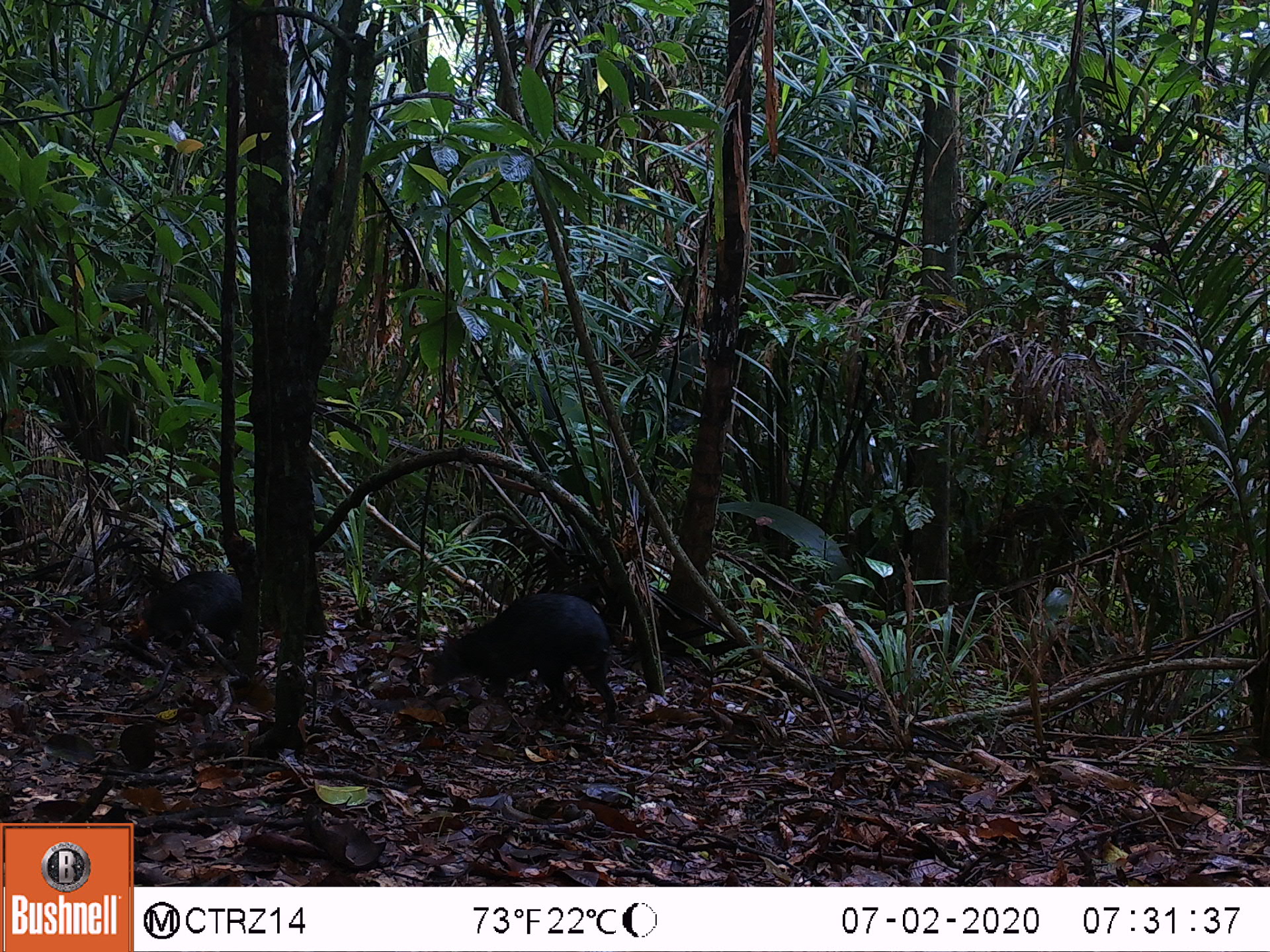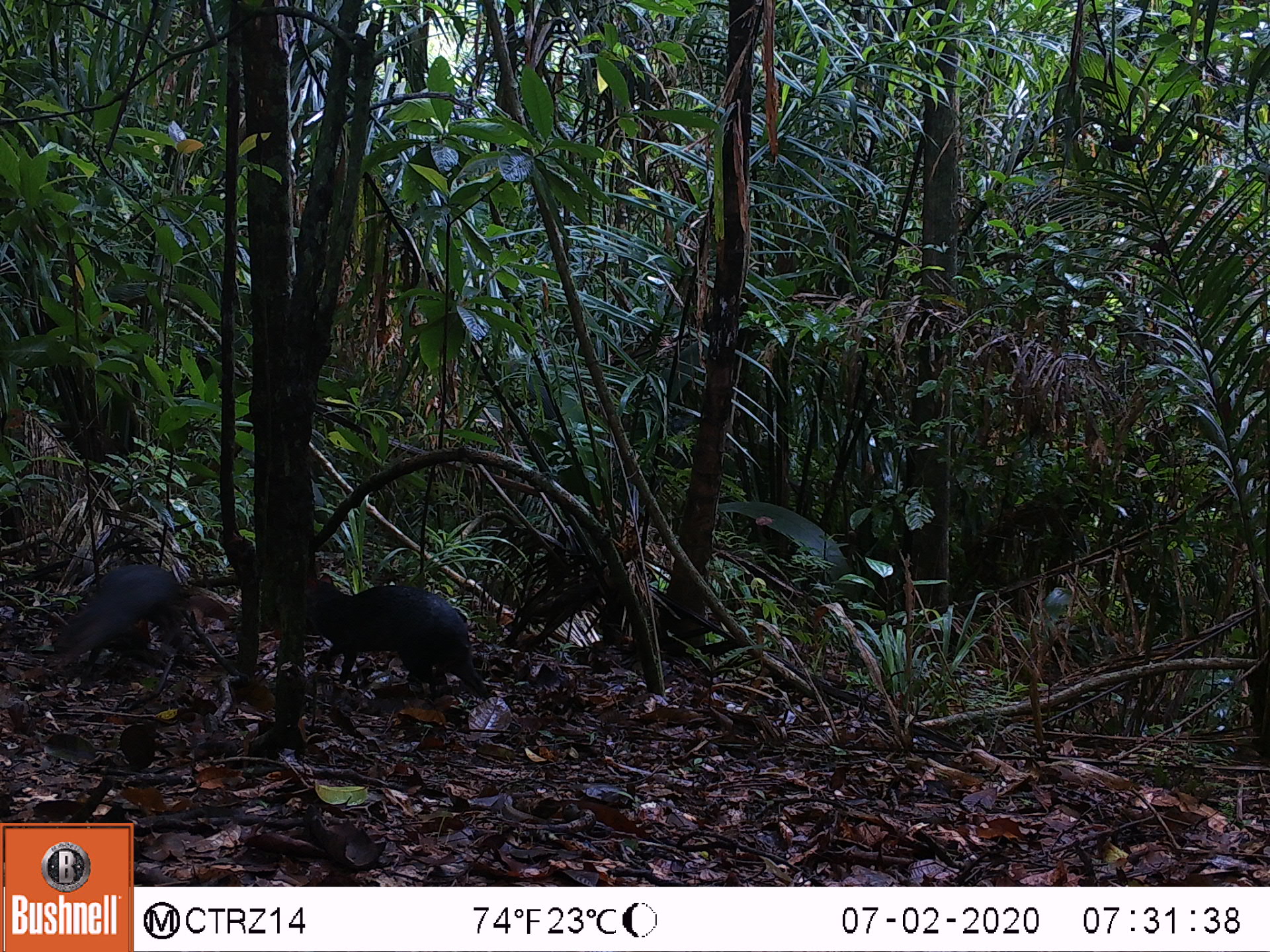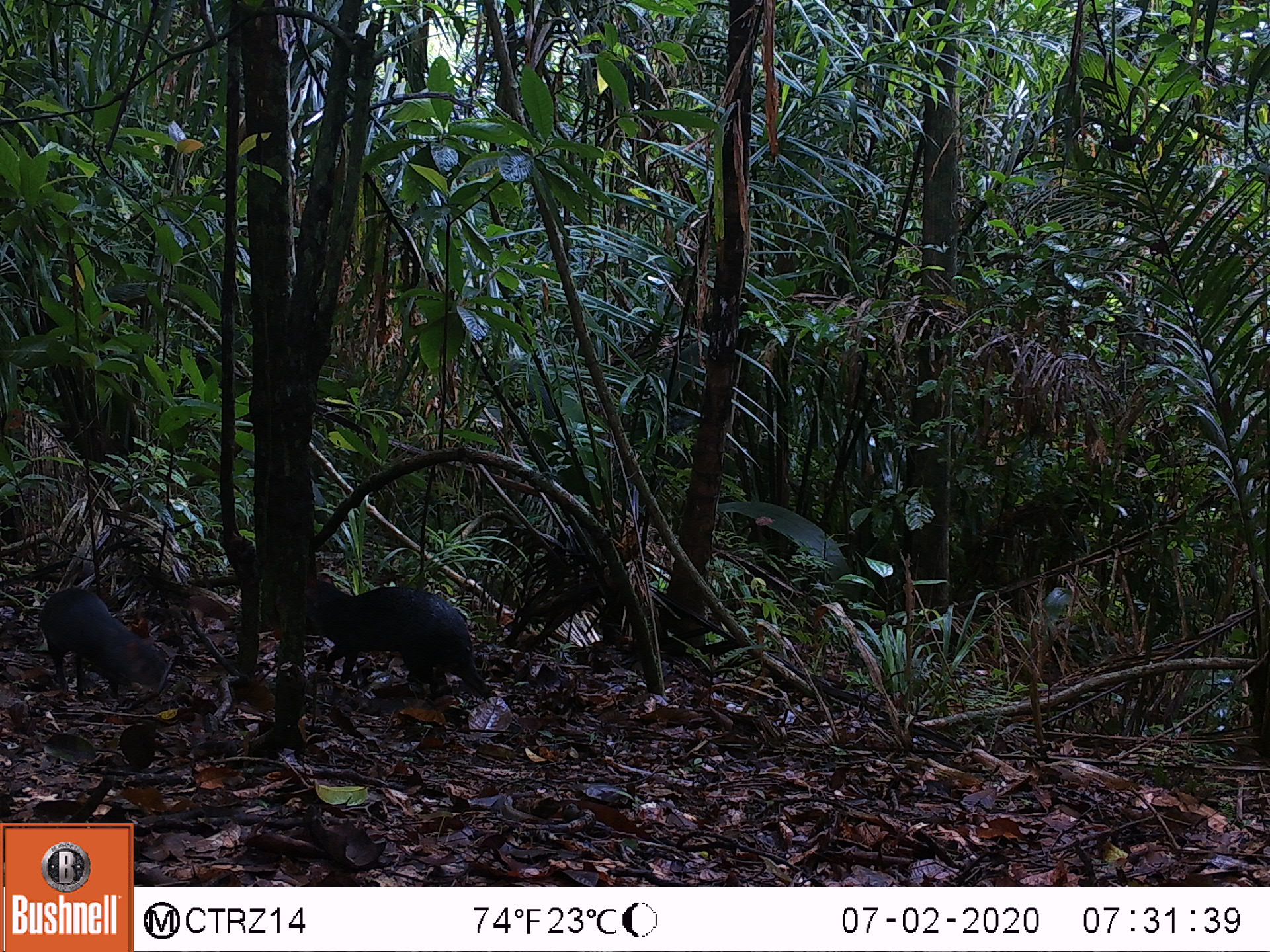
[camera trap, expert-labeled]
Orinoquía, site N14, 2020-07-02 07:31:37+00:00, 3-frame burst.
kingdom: Animalia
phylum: Chordata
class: Mammalia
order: Rodentia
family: Dasyproctidae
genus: Dasyprocta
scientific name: Dasyprocta fuliginosa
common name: black agouti